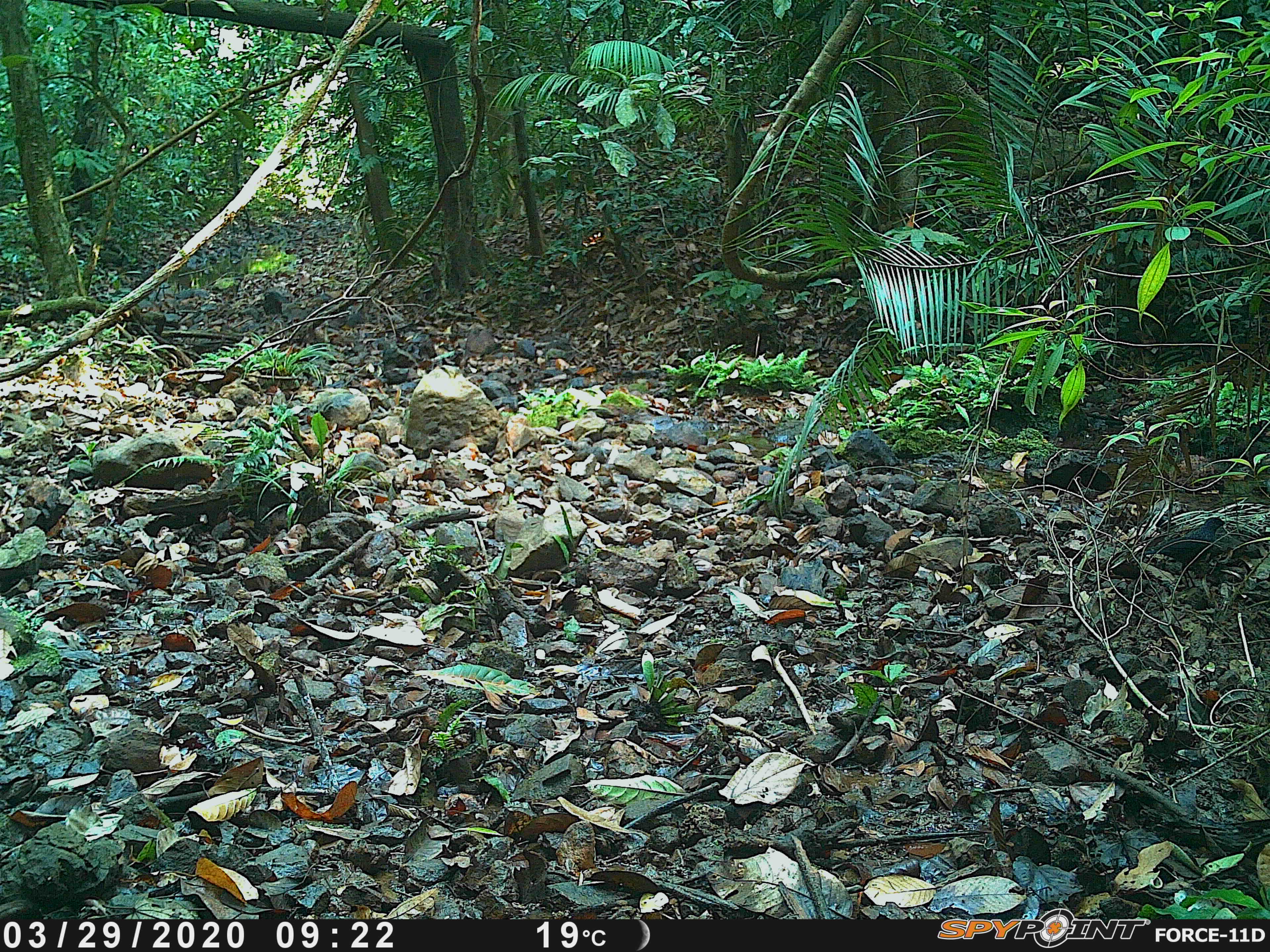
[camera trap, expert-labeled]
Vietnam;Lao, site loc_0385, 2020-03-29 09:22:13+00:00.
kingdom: Animalia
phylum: Chordata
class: Aves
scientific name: Aves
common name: bird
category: unidentified bird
Unidentified bird (bird) (Aves). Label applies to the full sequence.